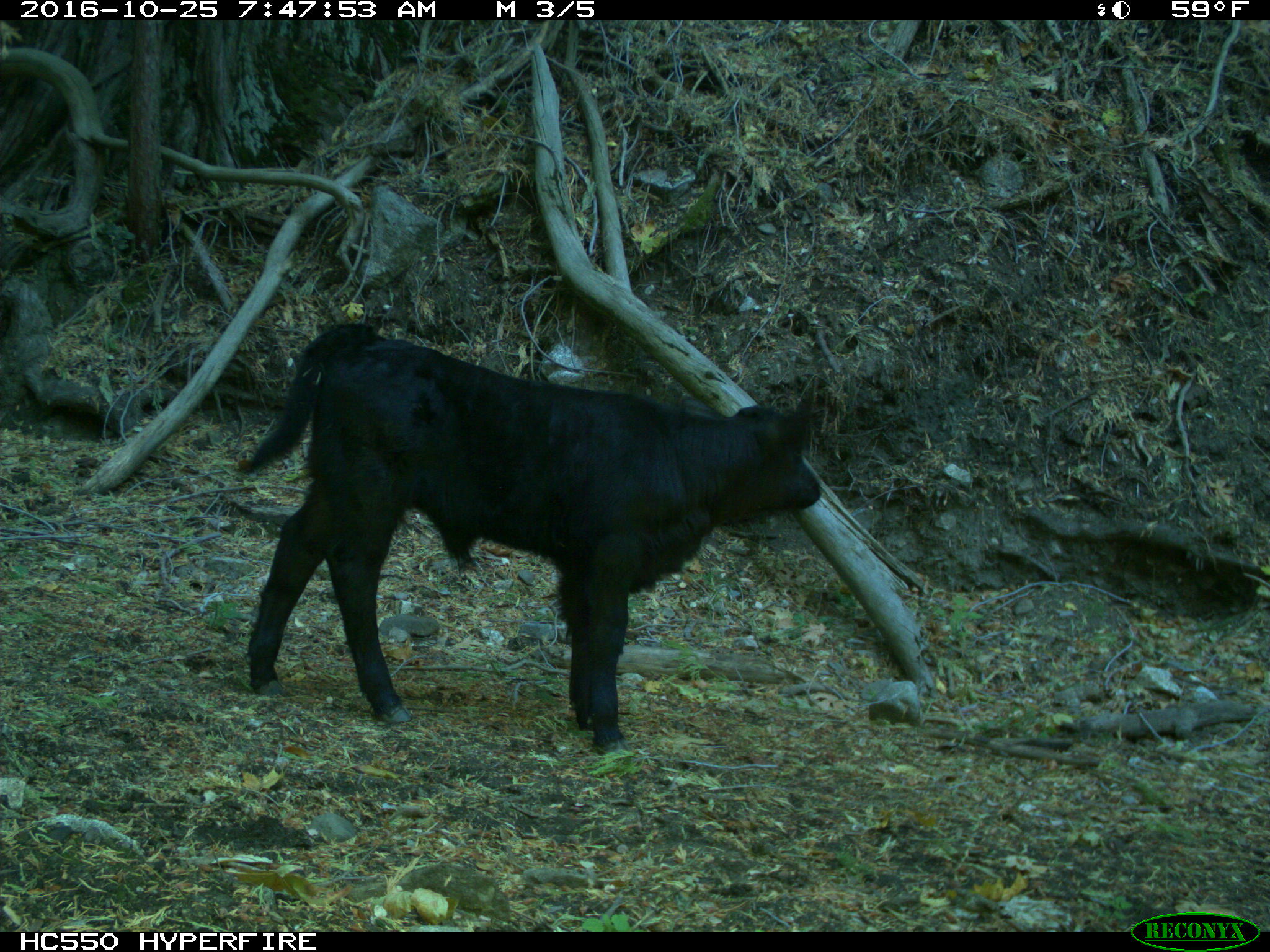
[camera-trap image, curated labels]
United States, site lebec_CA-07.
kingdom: Animalia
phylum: Chordata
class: Mammalia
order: Artiodactyla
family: Bovidae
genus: Bos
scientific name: Bos taurus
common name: domestic cow